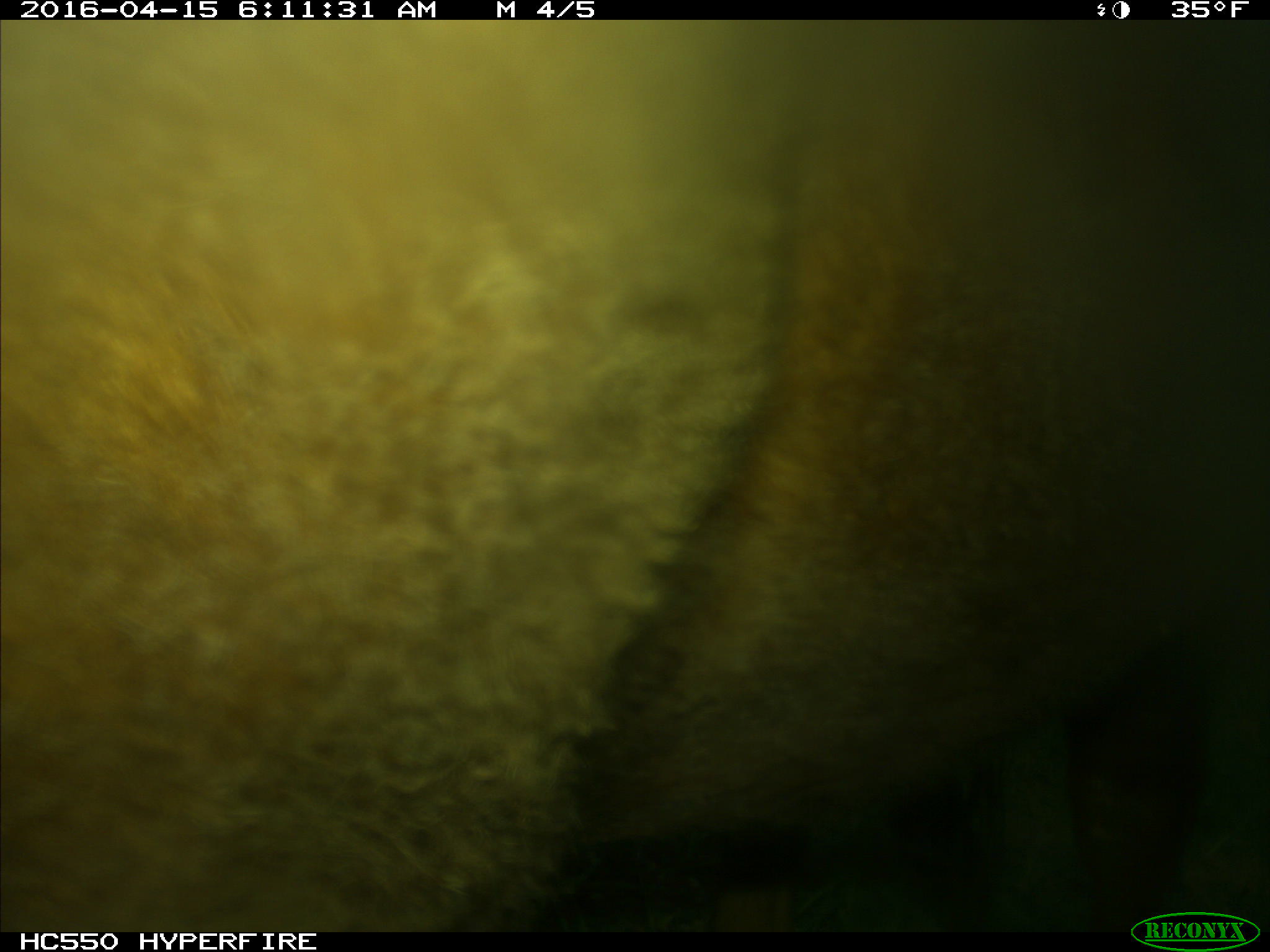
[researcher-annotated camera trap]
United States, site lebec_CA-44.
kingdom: Animalia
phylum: Chordata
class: Mammalia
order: Artiodactyla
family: Bovidae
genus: Bos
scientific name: Bos taurus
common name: domestic cow